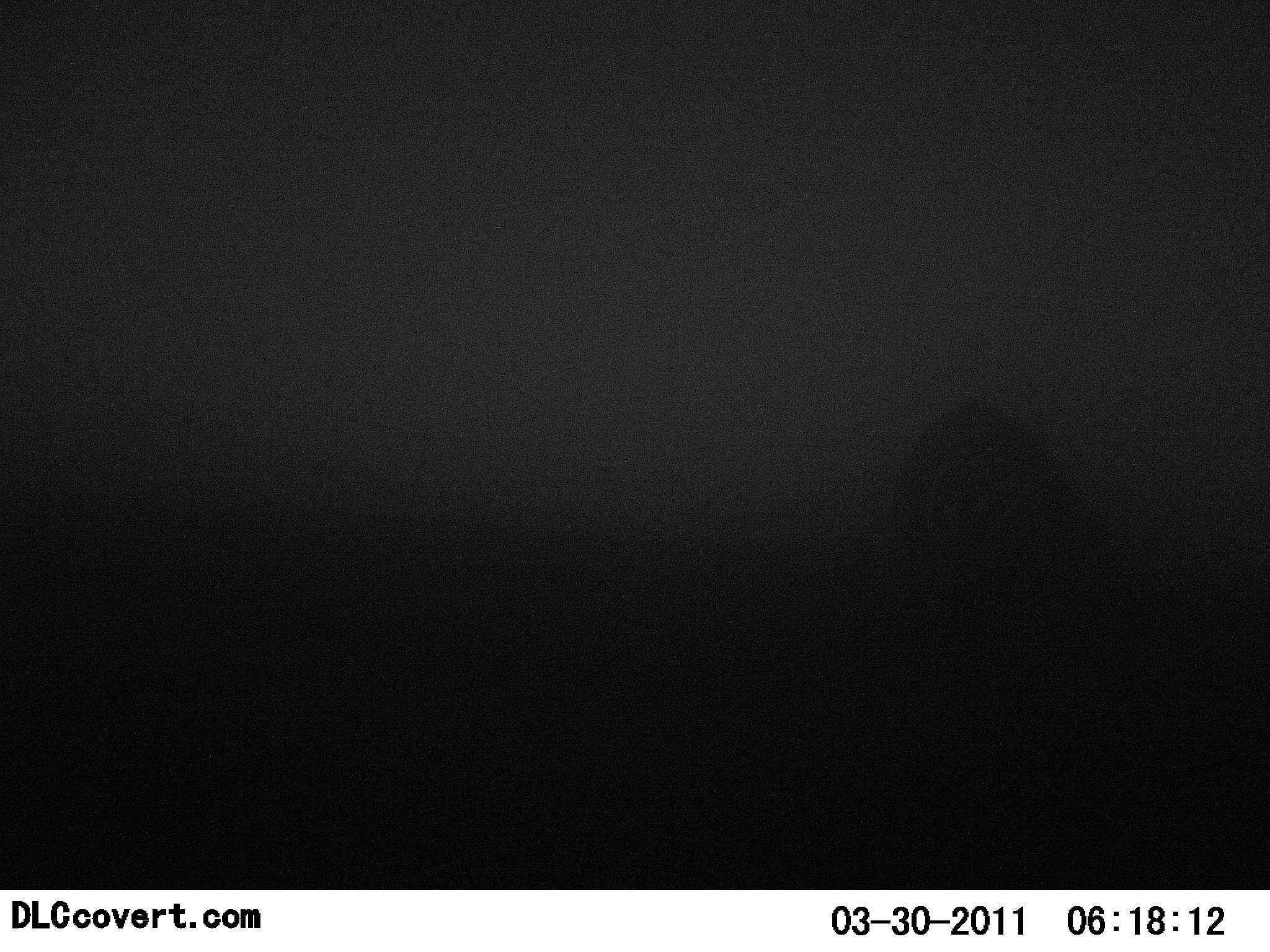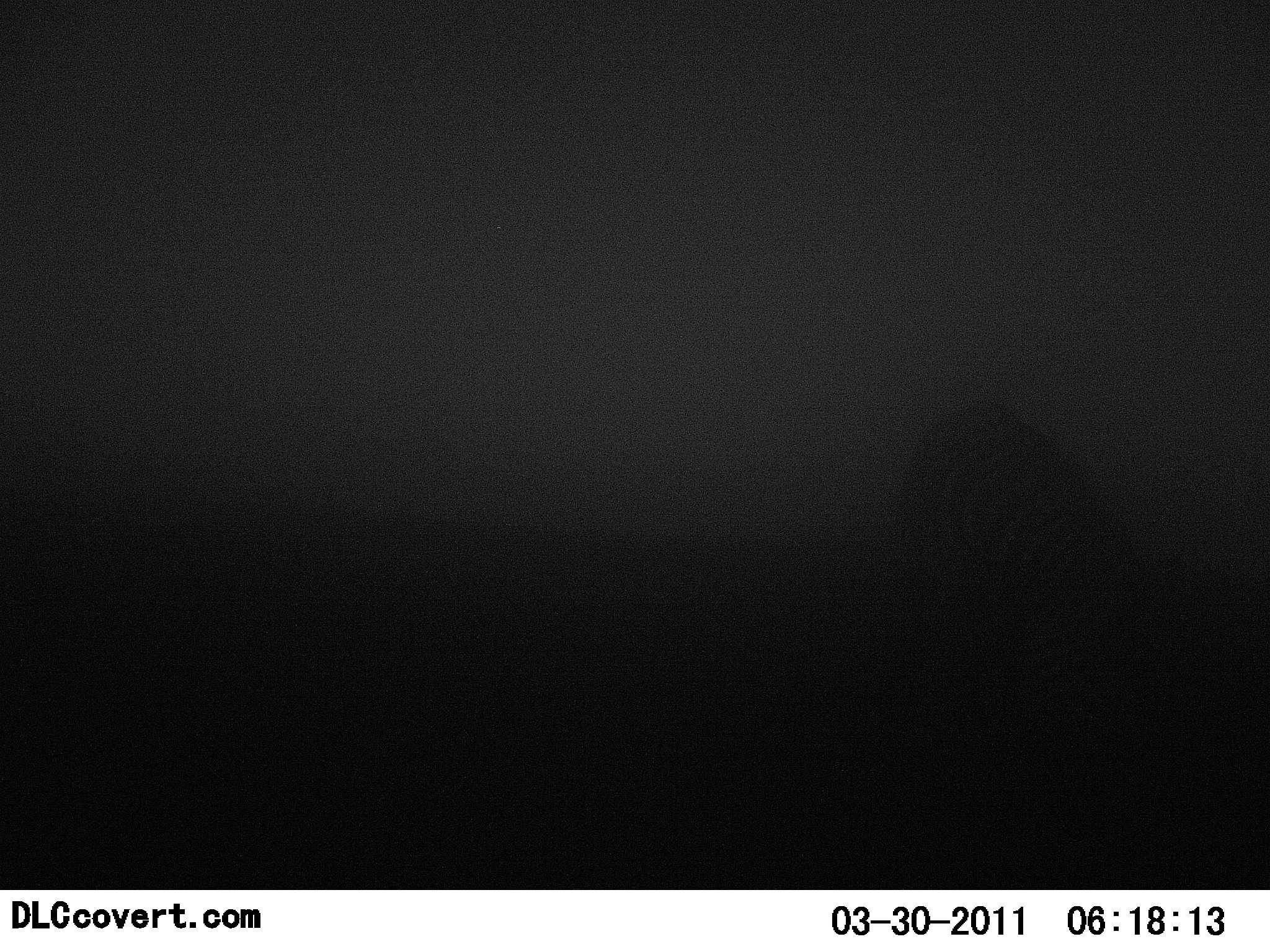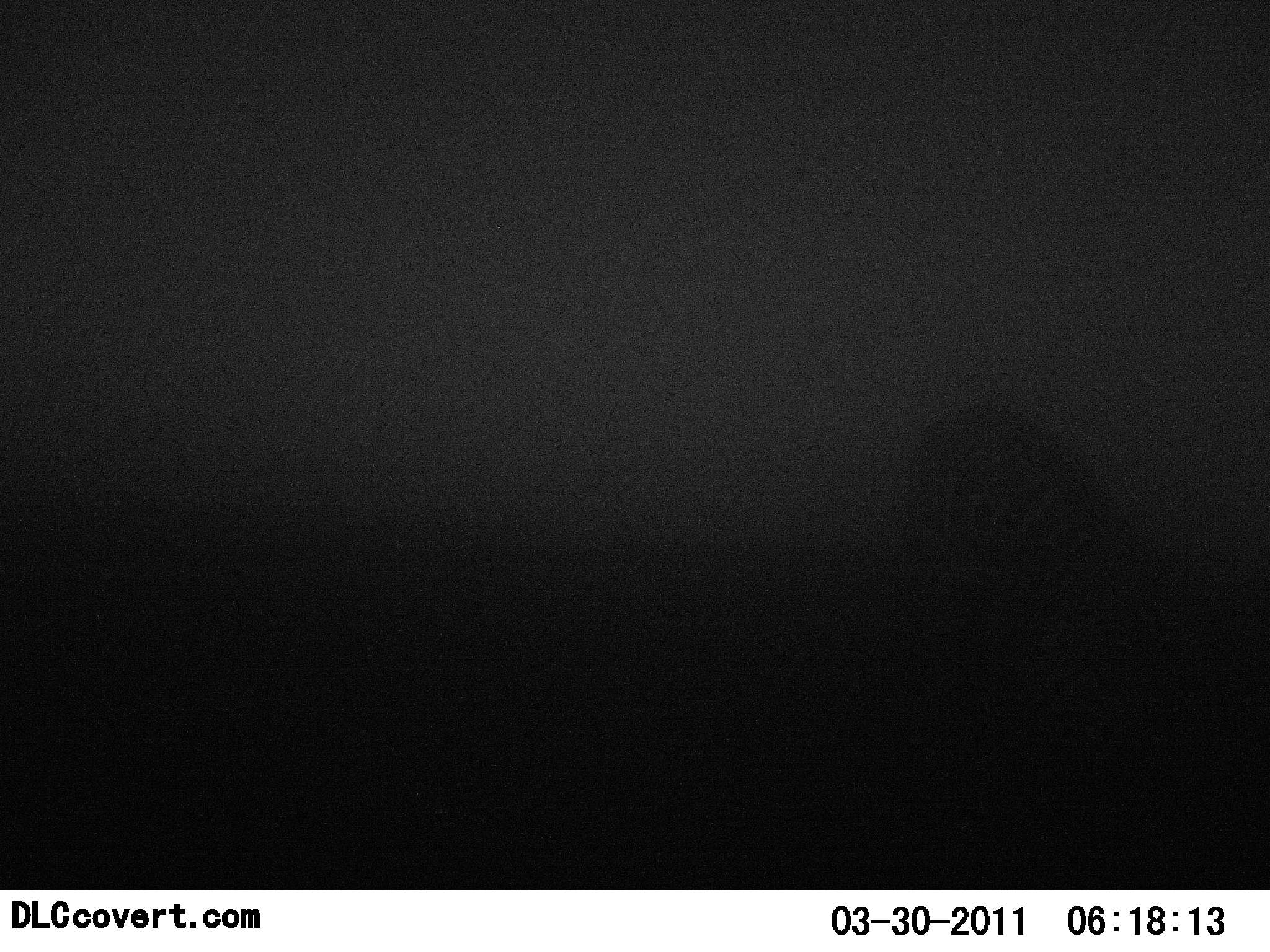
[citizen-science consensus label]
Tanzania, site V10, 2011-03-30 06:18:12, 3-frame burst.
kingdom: Animalia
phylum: Chordata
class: Mammalia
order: Perissodactyla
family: Equidae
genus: Equus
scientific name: Equus quagga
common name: plains zebra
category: zebra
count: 1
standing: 25%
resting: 0%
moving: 0%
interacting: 0%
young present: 0%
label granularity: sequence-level